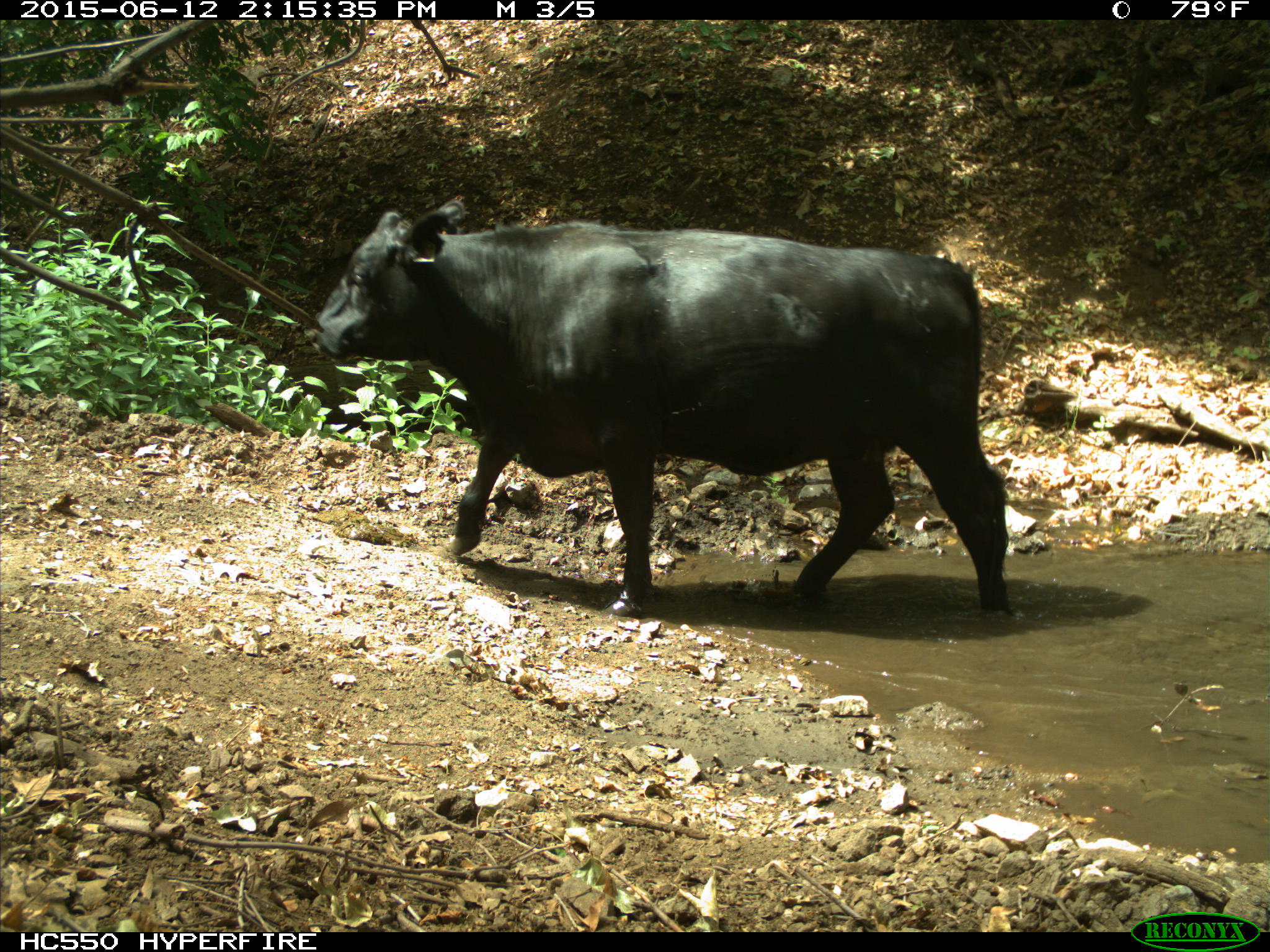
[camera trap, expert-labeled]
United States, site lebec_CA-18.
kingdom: Animalia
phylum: Chordata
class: Mammalia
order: Artiodactyla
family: Bovidae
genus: Bos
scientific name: Bos taurus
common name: domestic cow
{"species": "Bos taurus (domestic cow)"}